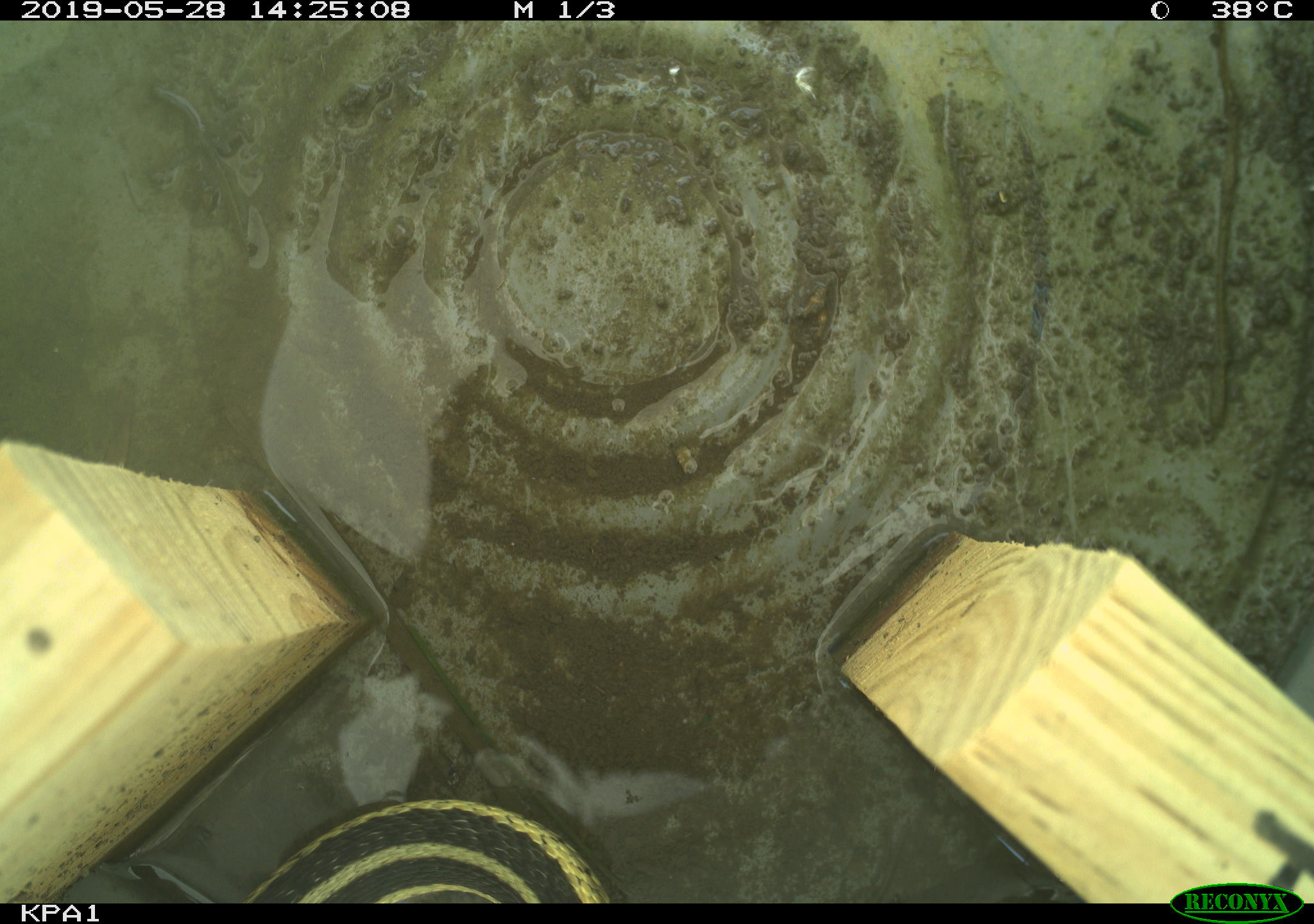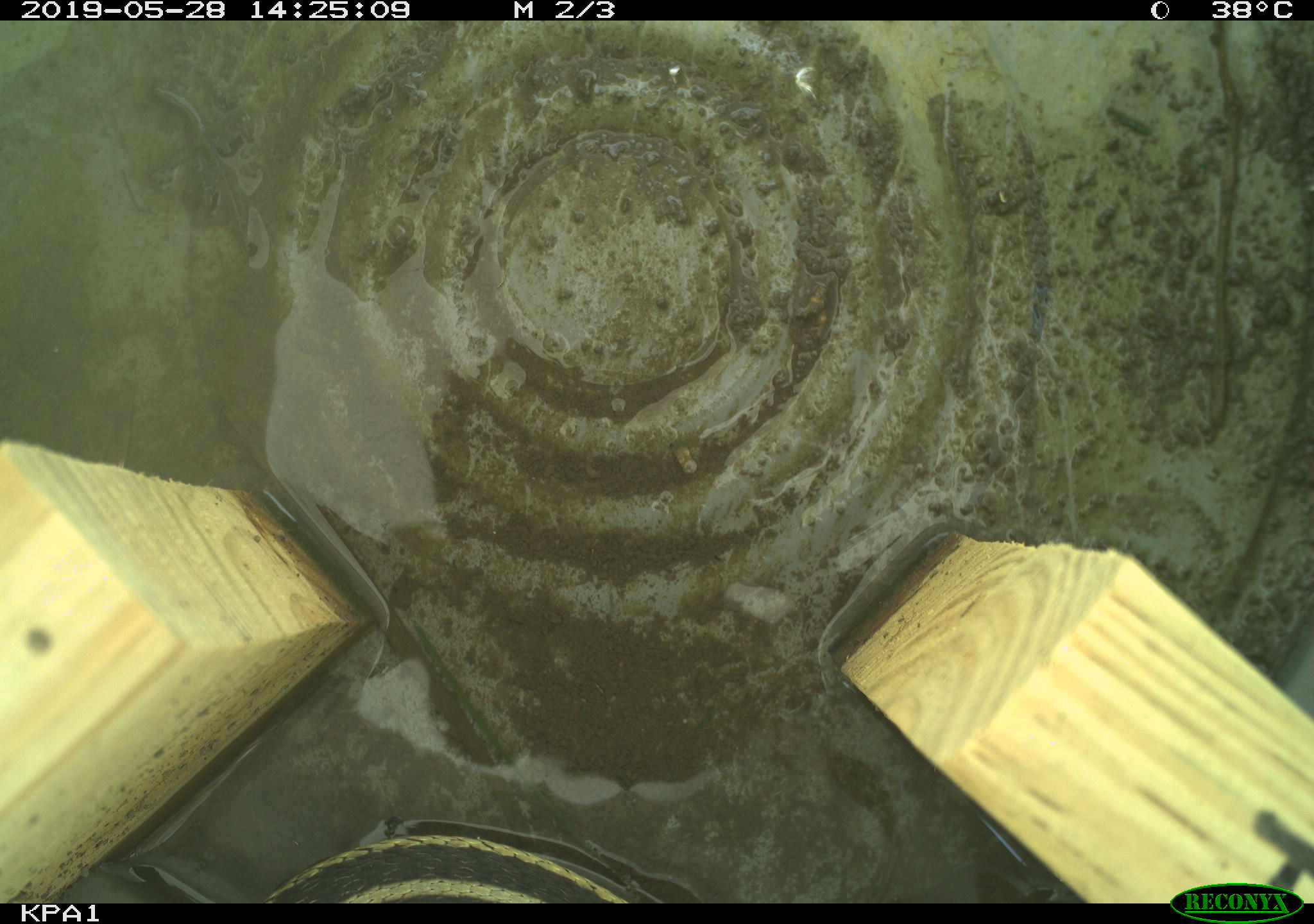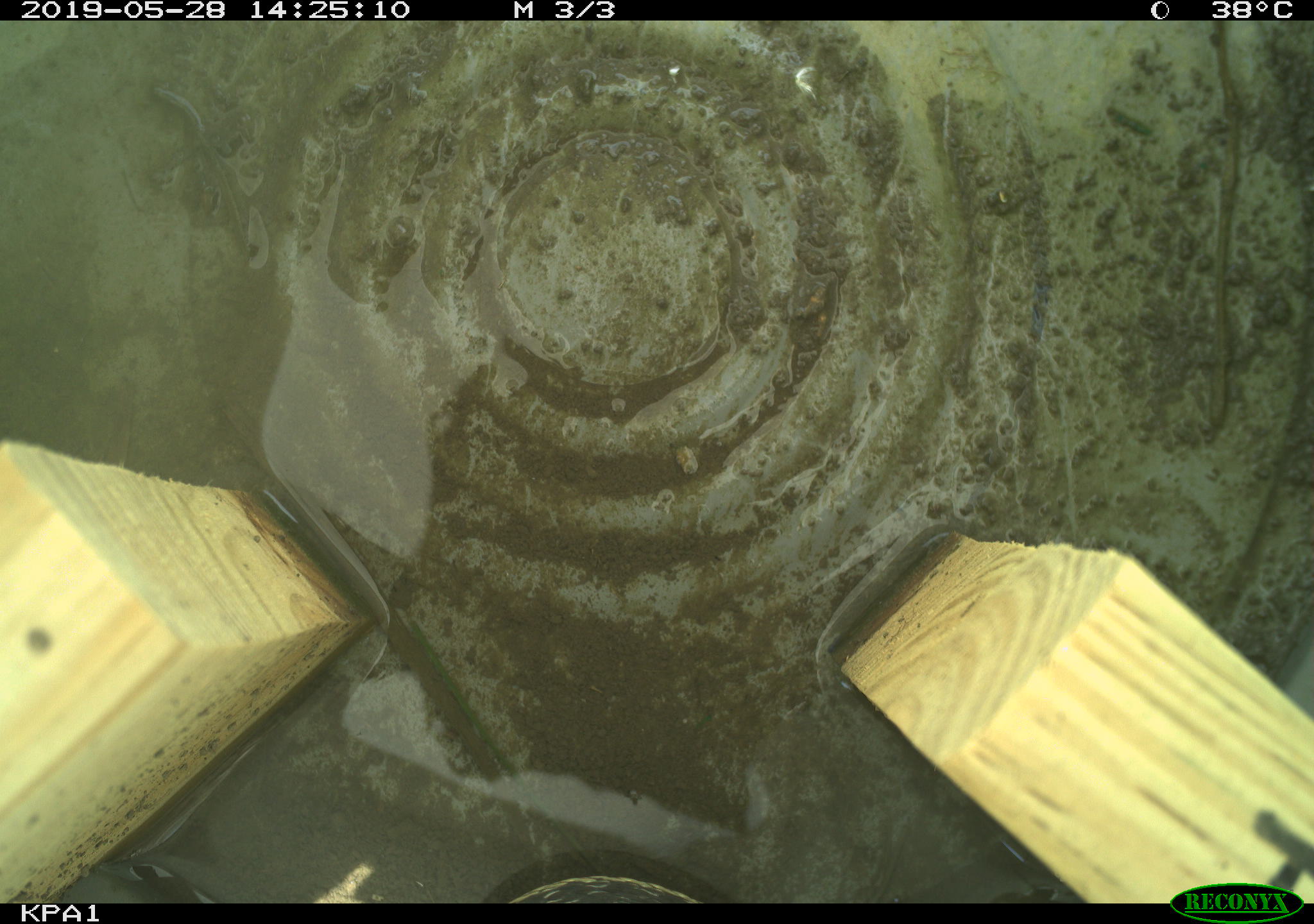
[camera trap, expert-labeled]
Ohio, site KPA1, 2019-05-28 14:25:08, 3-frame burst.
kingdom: Animalia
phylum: Chordata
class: Reptilia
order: Squamata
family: Colubridae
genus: Thamnophis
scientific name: Thamnophis sirtalis sirtalis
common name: eastern gartersnake